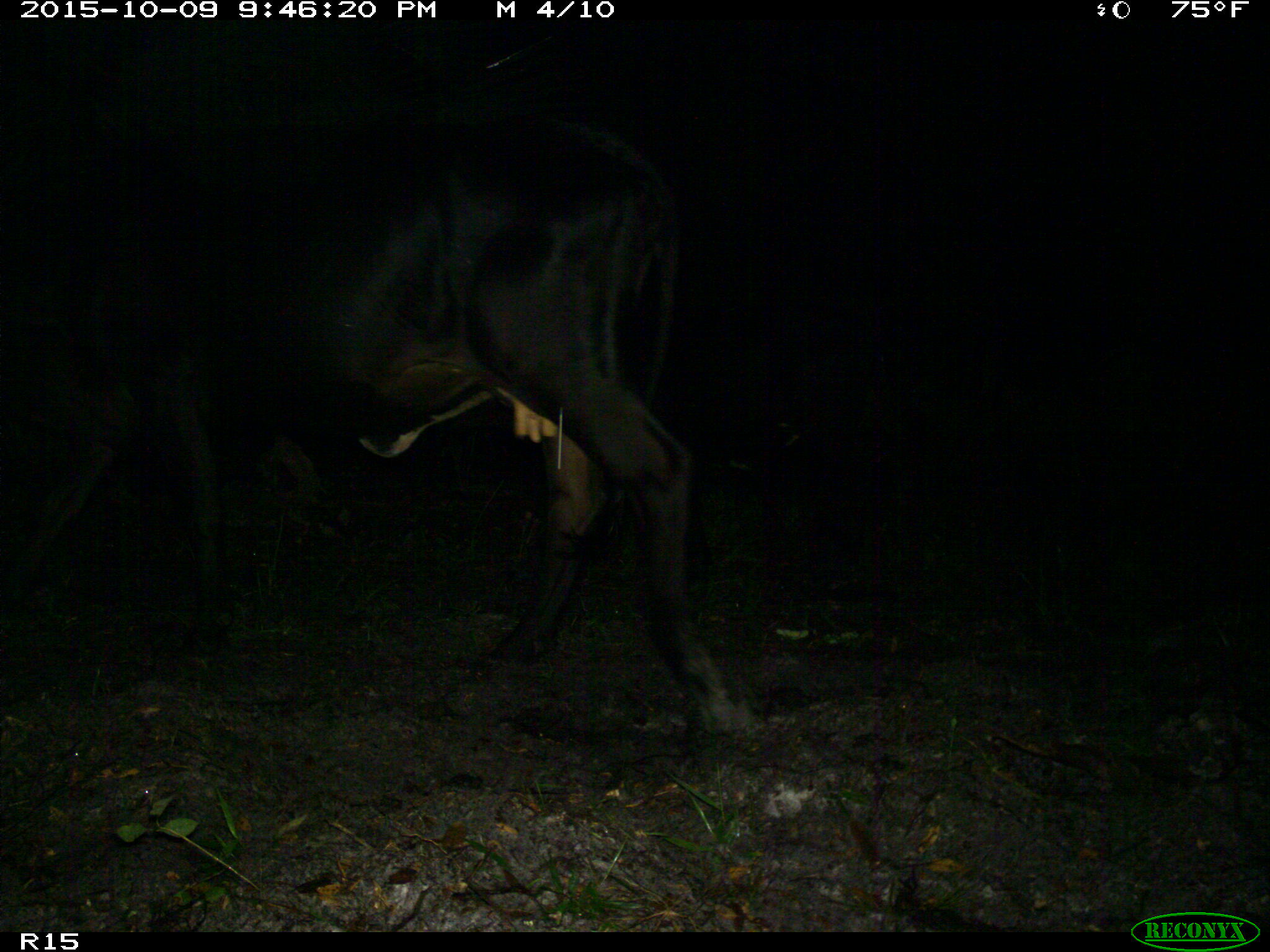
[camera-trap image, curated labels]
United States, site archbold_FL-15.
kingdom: Animalia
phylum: Chordata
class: Mammalia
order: Artiodactyla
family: Bovidae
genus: Bos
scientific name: Bos taurus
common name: domestic cow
Bos taurus (domestic cow).